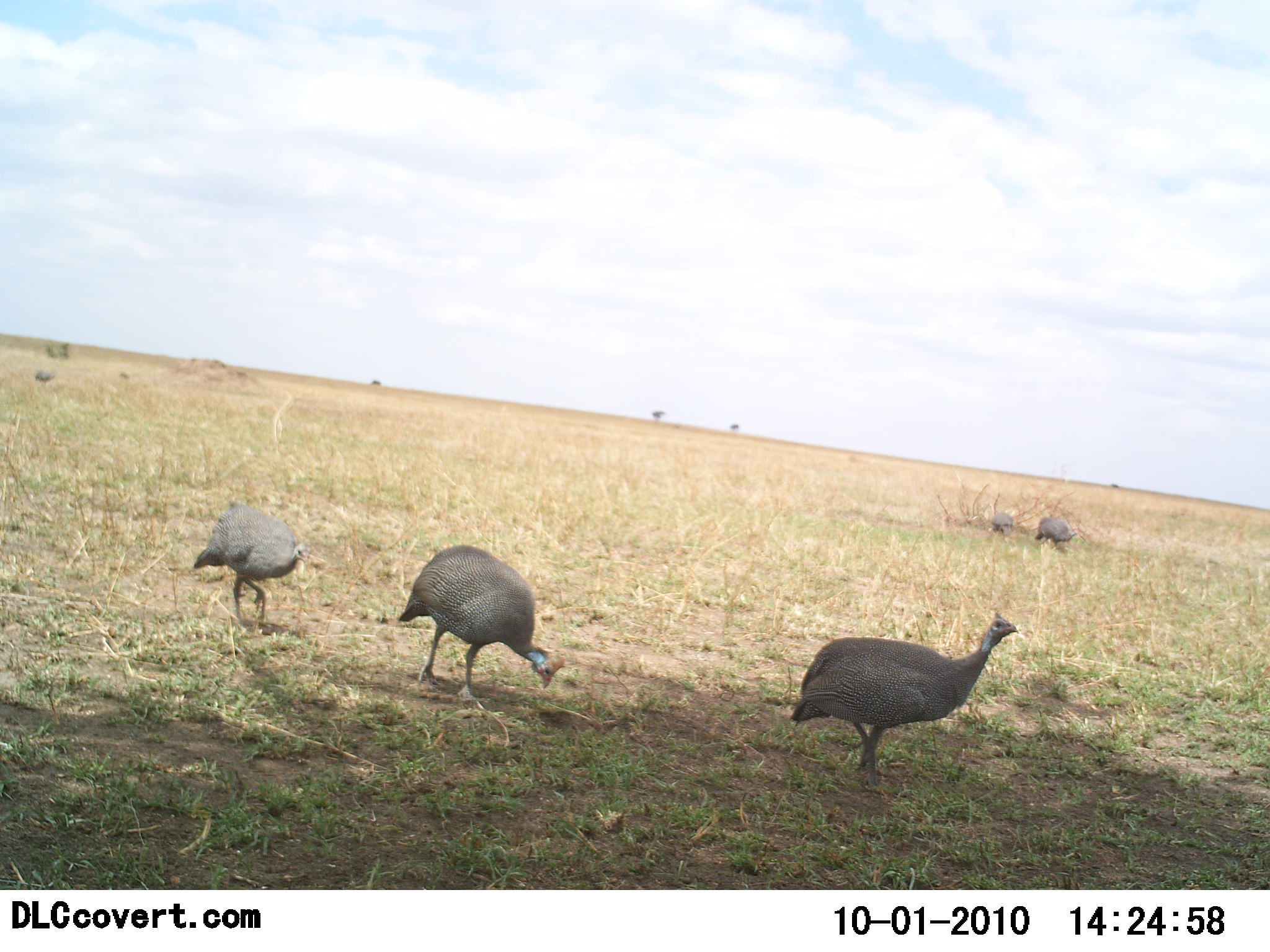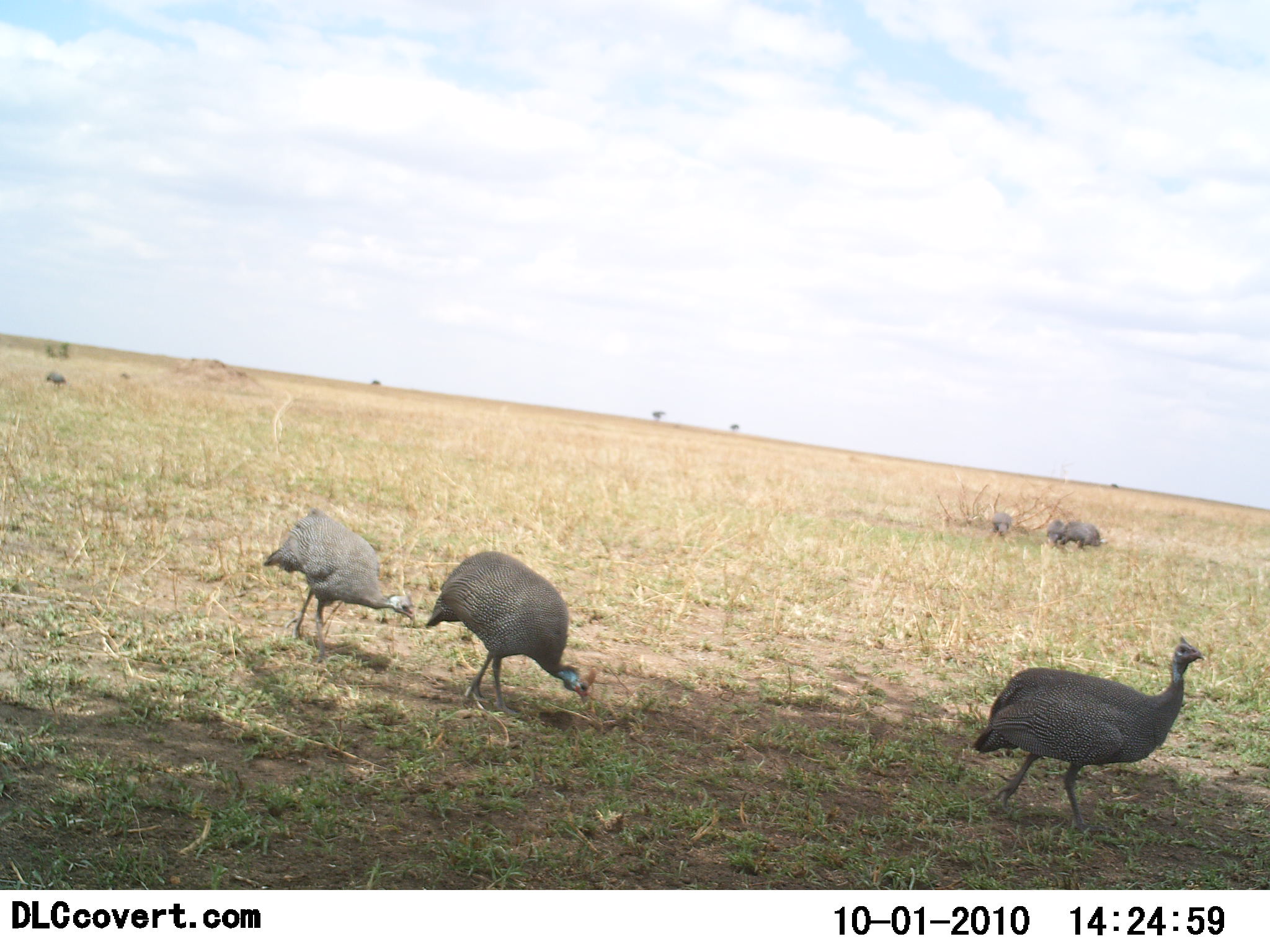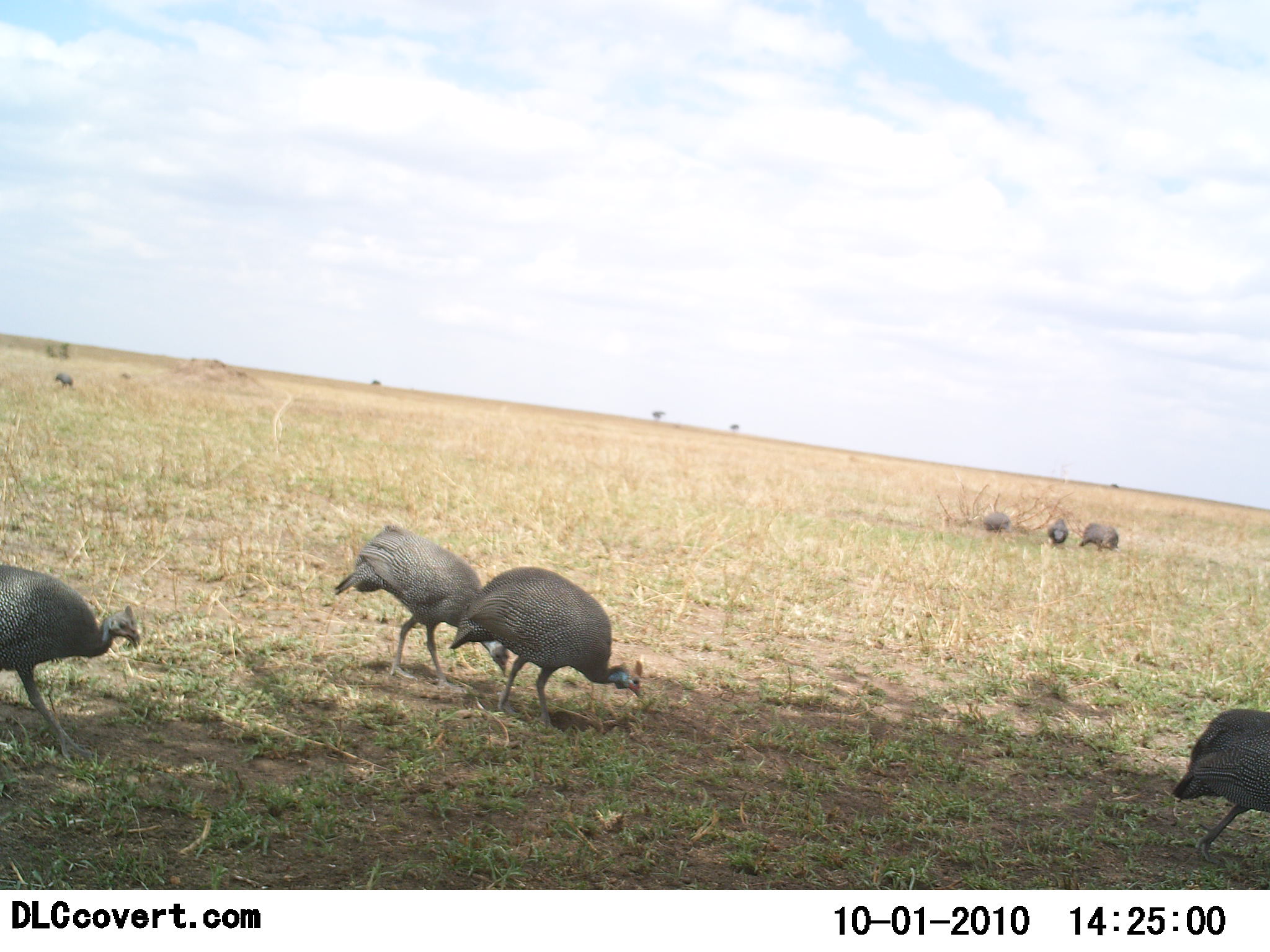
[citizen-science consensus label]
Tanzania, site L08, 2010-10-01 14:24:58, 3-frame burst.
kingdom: Animalia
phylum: Chordata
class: Aves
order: Galliformes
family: Numididae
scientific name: Numididae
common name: guinea fowl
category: guineafowl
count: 8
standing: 15%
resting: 0%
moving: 100%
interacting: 8%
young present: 0%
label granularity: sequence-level